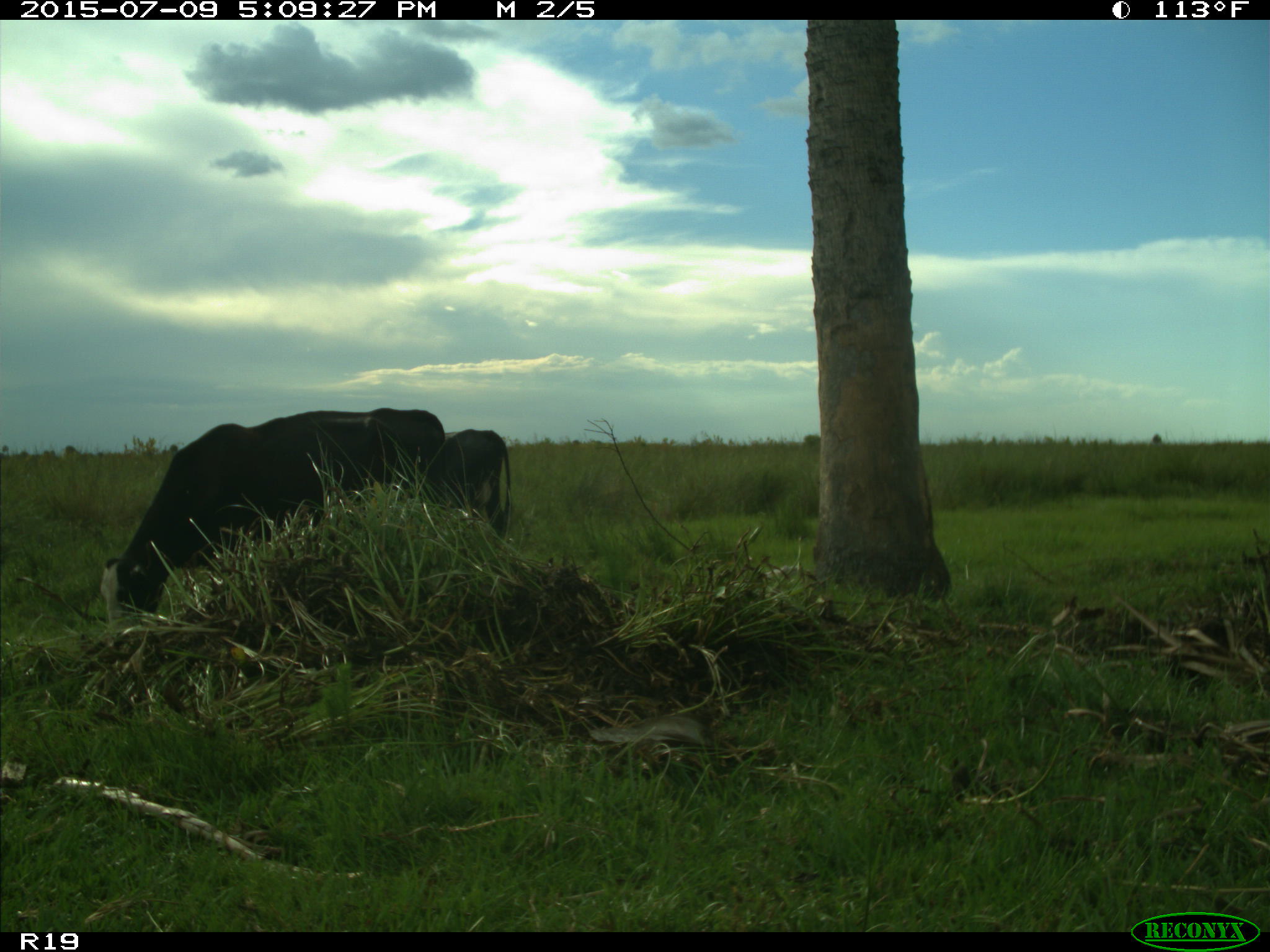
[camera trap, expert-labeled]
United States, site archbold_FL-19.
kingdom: Animalia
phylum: Chordata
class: Mammalia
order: Artiodactyla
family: Bovidae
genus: Bos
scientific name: Bos taurus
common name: domestic cow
Bos taurus (domestic cow).